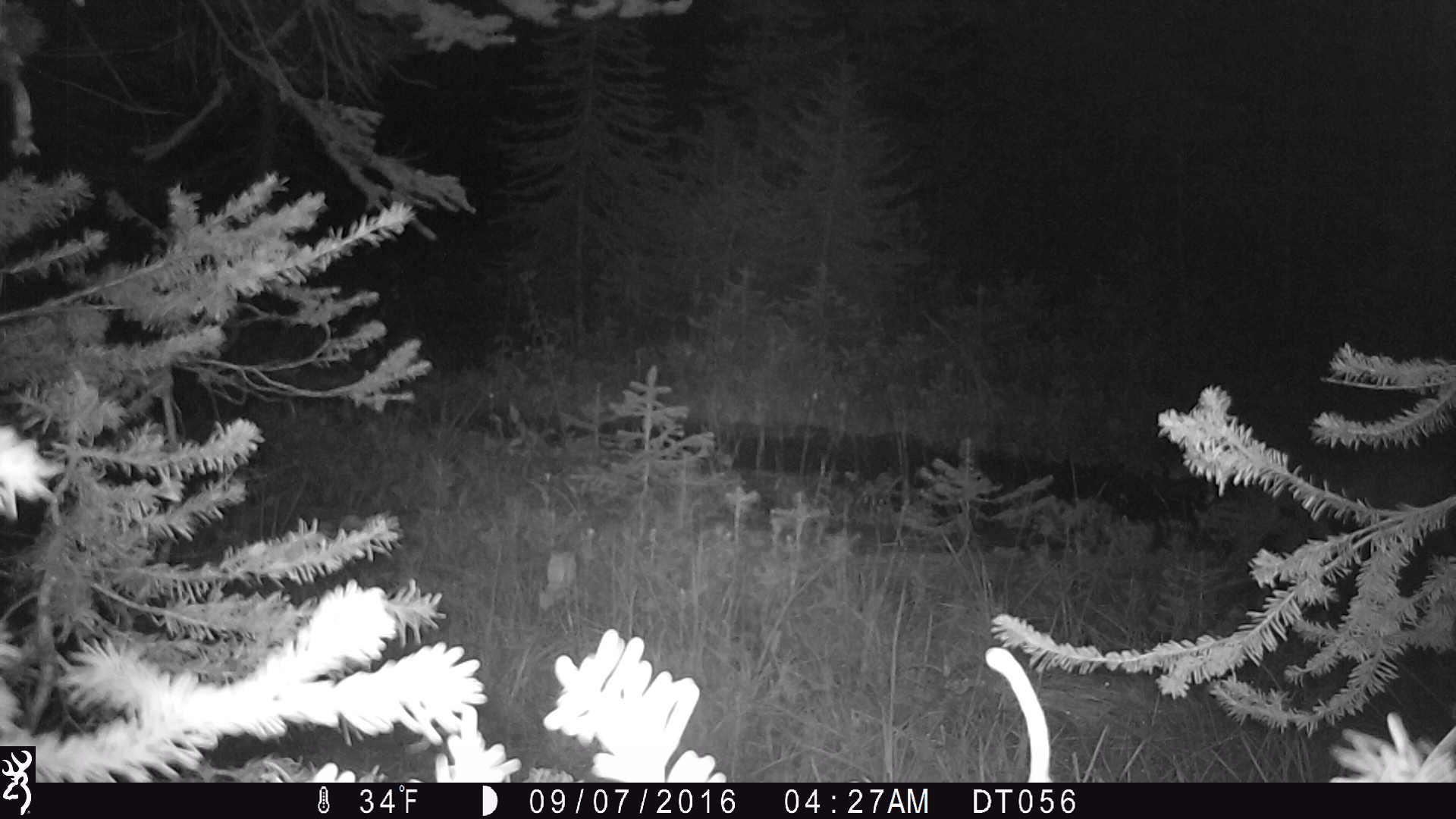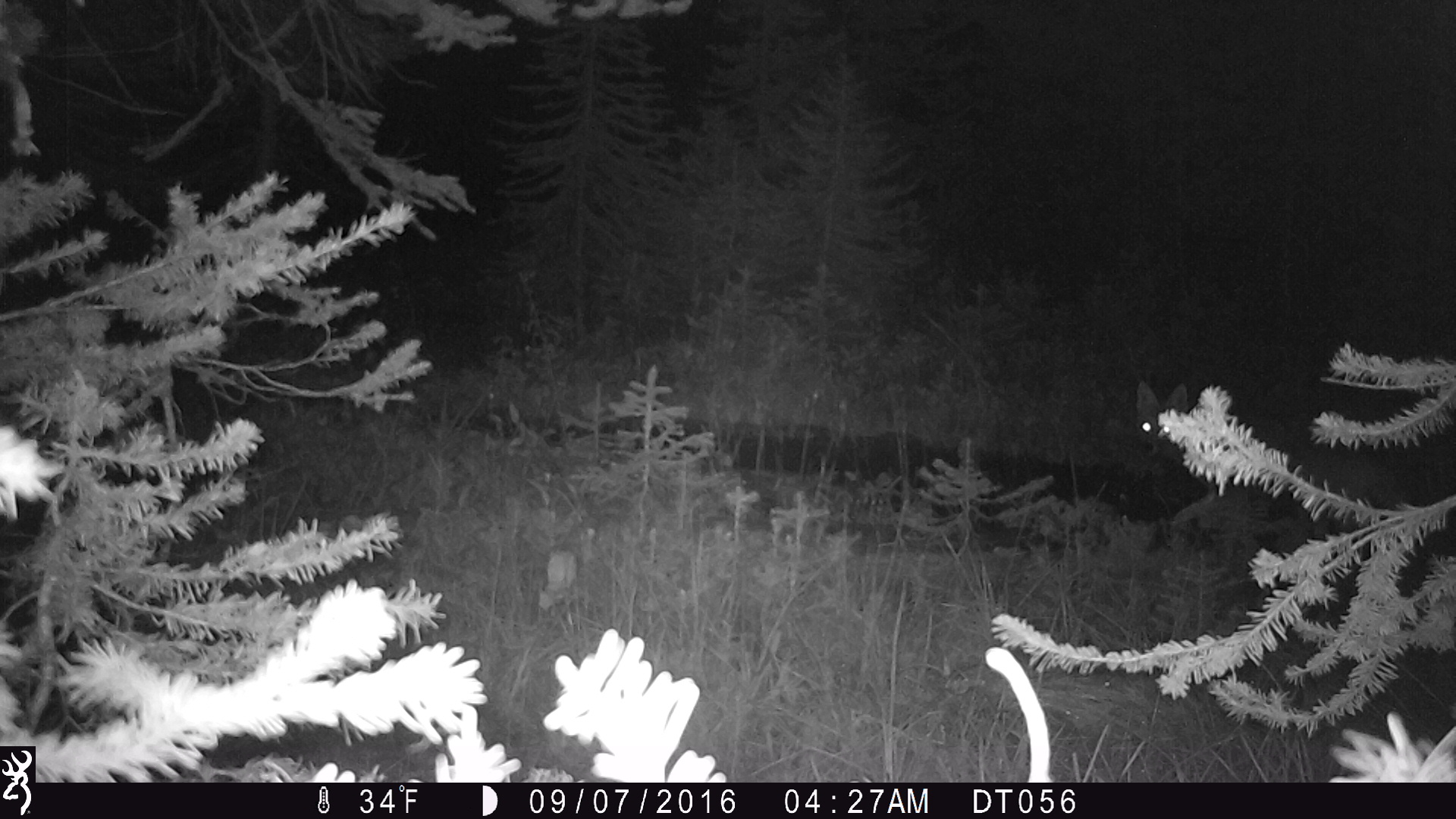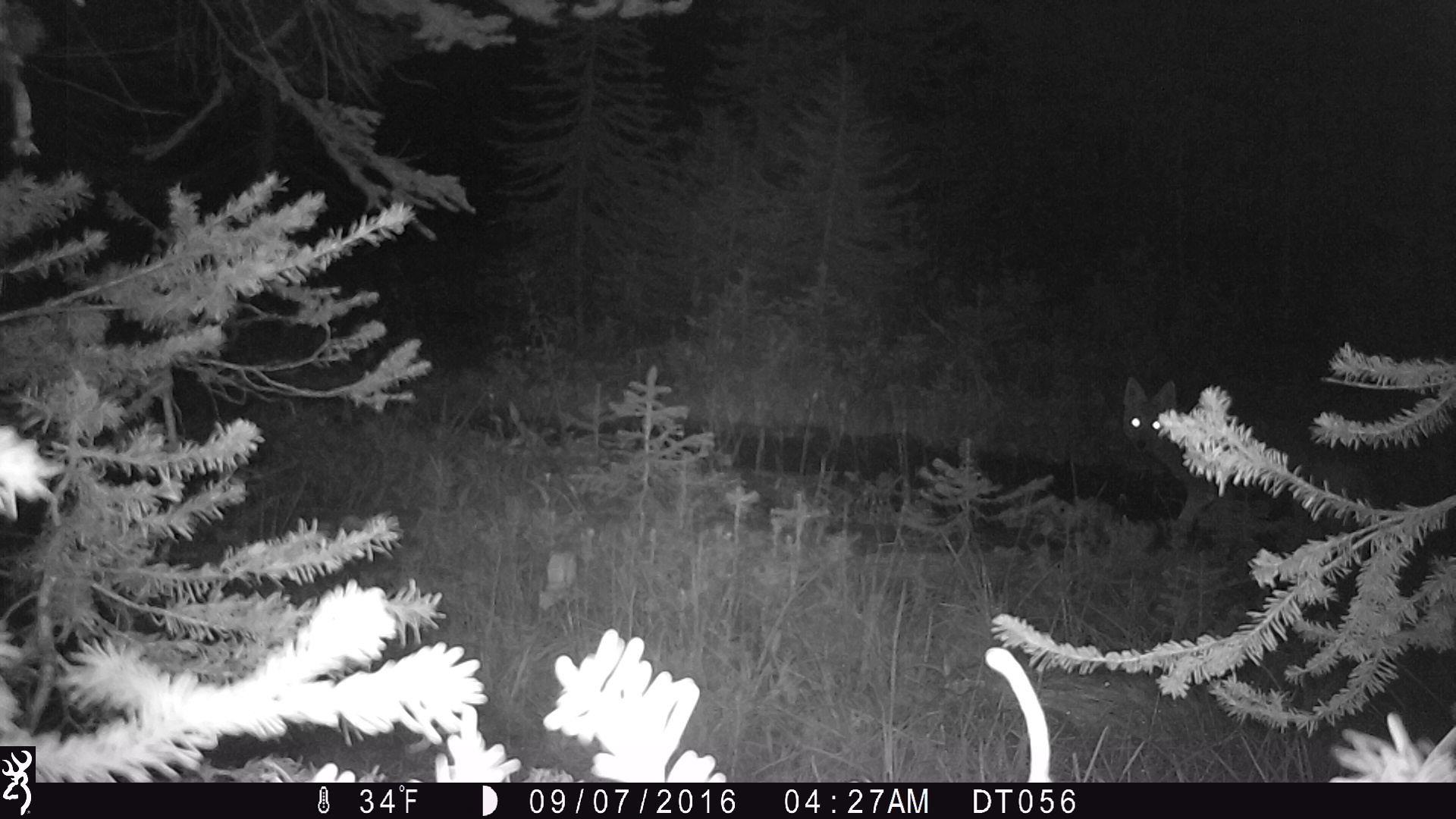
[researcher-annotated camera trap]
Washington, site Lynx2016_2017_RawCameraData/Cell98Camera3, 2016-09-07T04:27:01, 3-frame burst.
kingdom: Animalia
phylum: Chordata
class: Mammalia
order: Carnivora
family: Canidae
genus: Canis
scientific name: Canis latrans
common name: coyote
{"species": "Canis latrans (coyote)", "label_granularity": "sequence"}